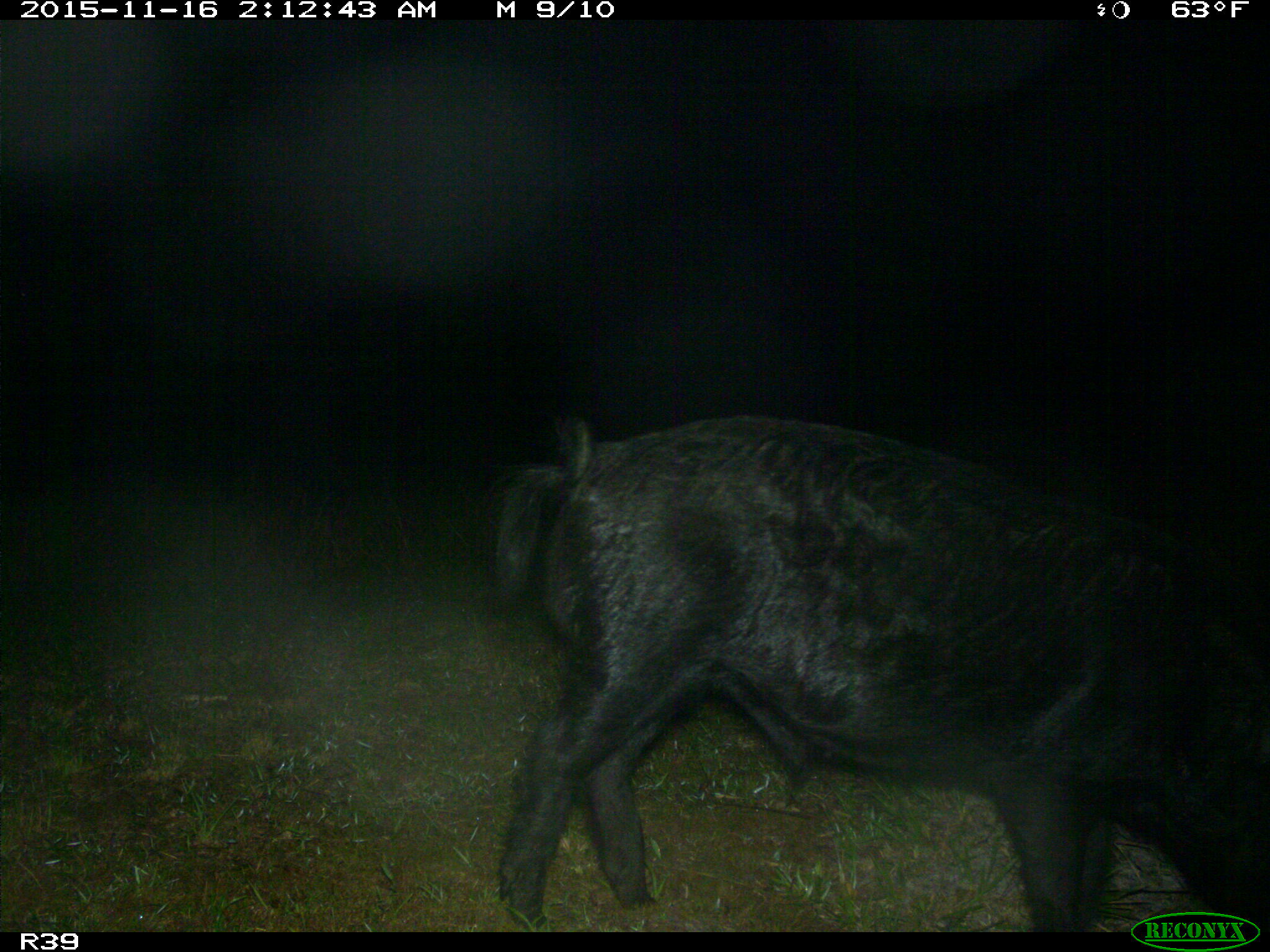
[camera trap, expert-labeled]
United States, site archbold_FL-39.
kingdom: Animalia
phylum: Chordata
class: Mammalia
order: Artiodactyla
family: Suidae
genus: Sus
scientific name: Sus scrofa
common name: wild boar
Sus scrofa (wild boar).